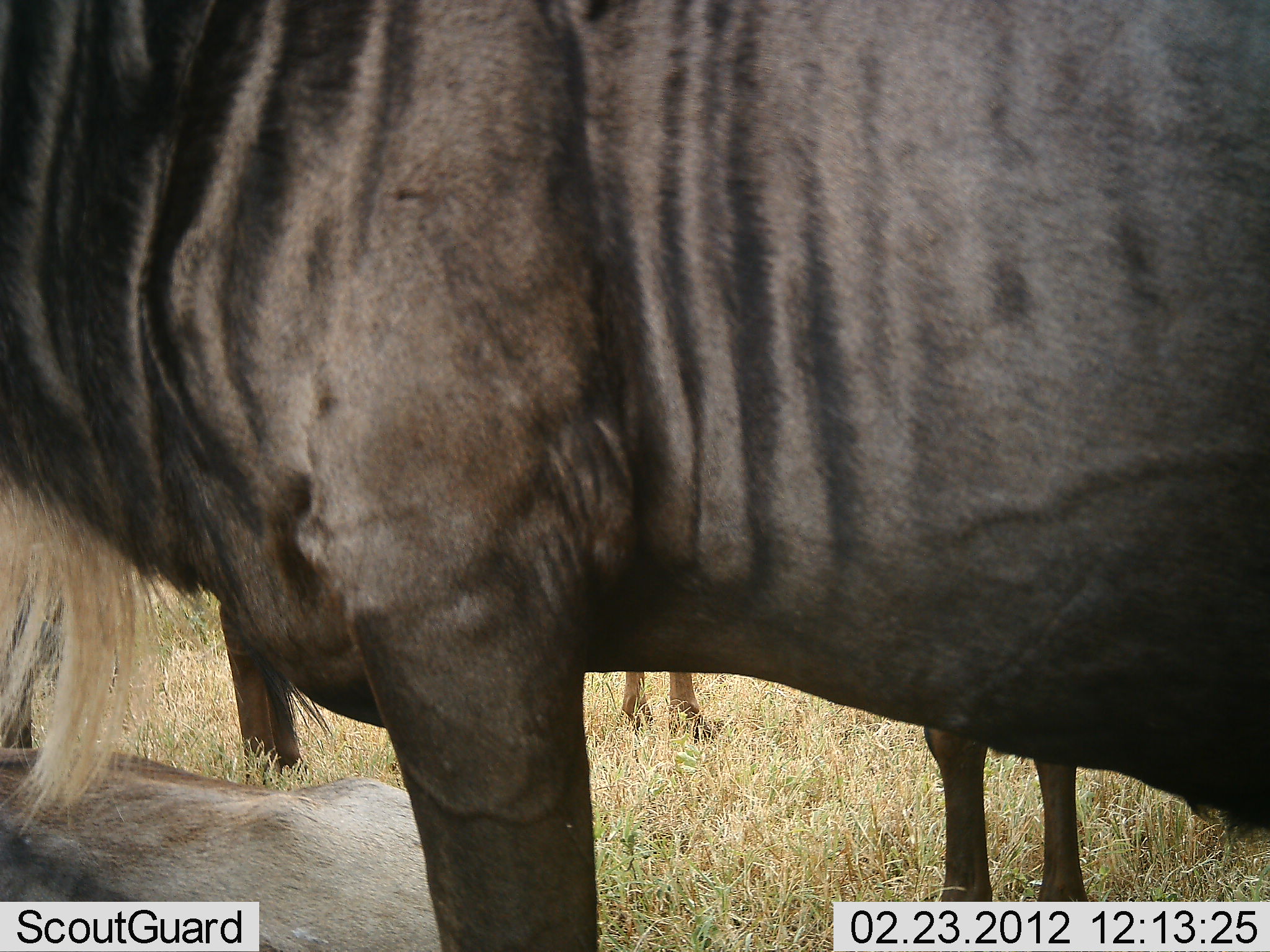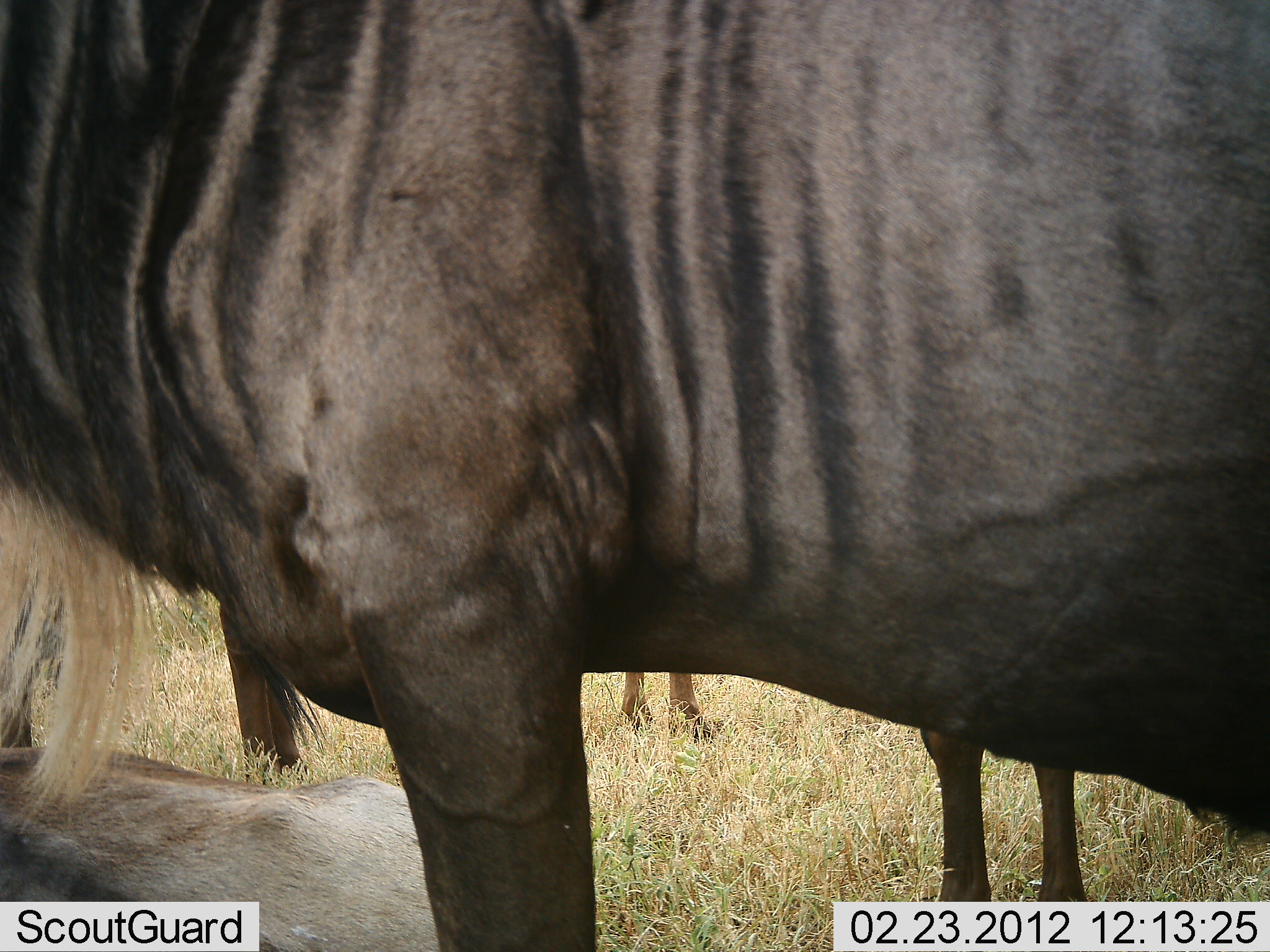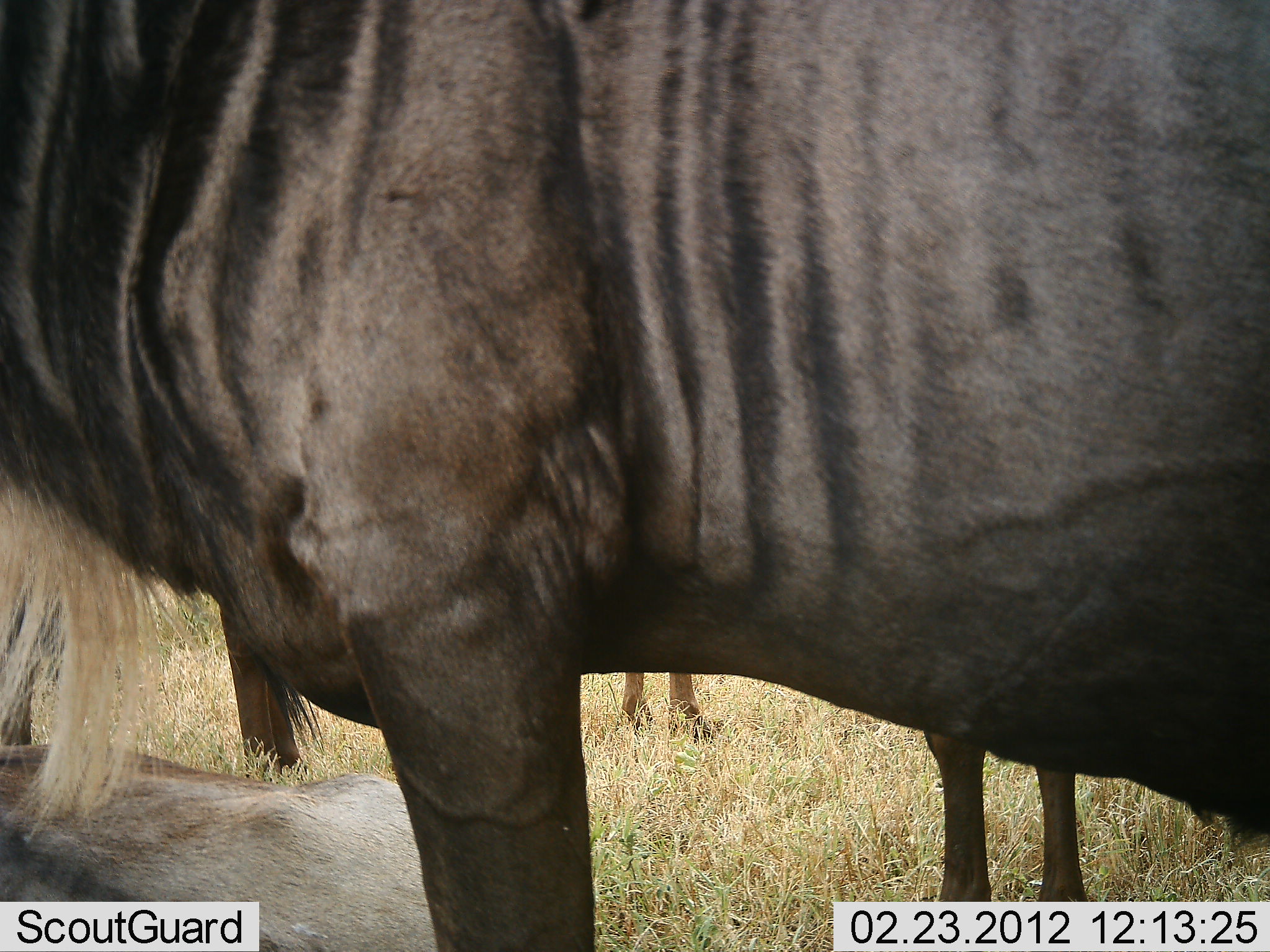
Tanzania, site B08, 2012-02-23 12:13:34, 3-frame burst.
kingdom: Animalia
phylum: Chordata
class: Mammalia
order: Artiodactyla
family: Bovidae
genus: Connochaetes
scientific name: Connochaetes taurinus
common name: blue wildebeest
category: wildebeest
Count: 4.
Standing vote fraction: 96%.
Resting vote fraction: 83%.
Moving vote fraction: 0%.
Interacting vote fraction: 0%.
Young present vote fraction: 0%.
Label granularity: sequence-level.